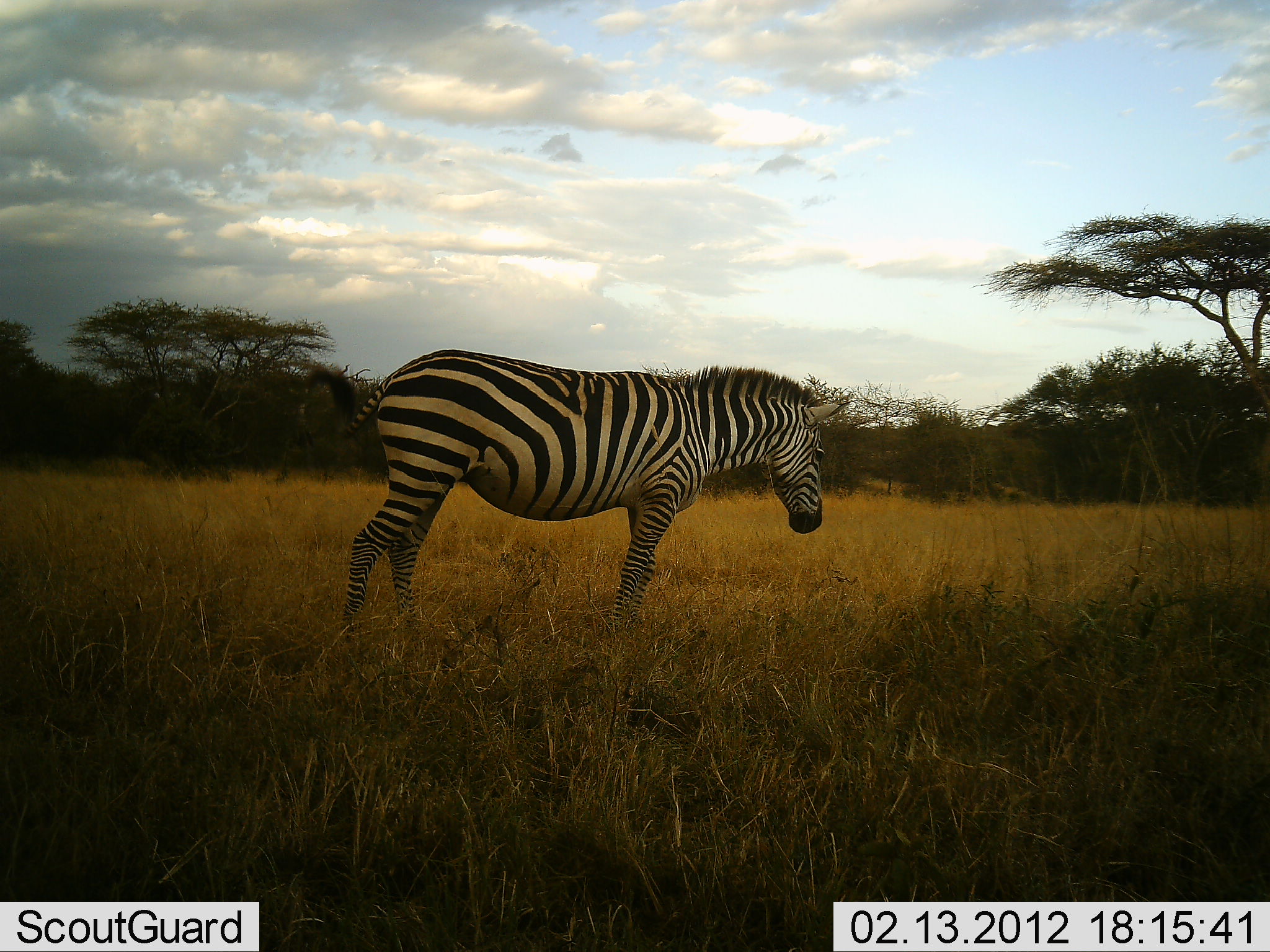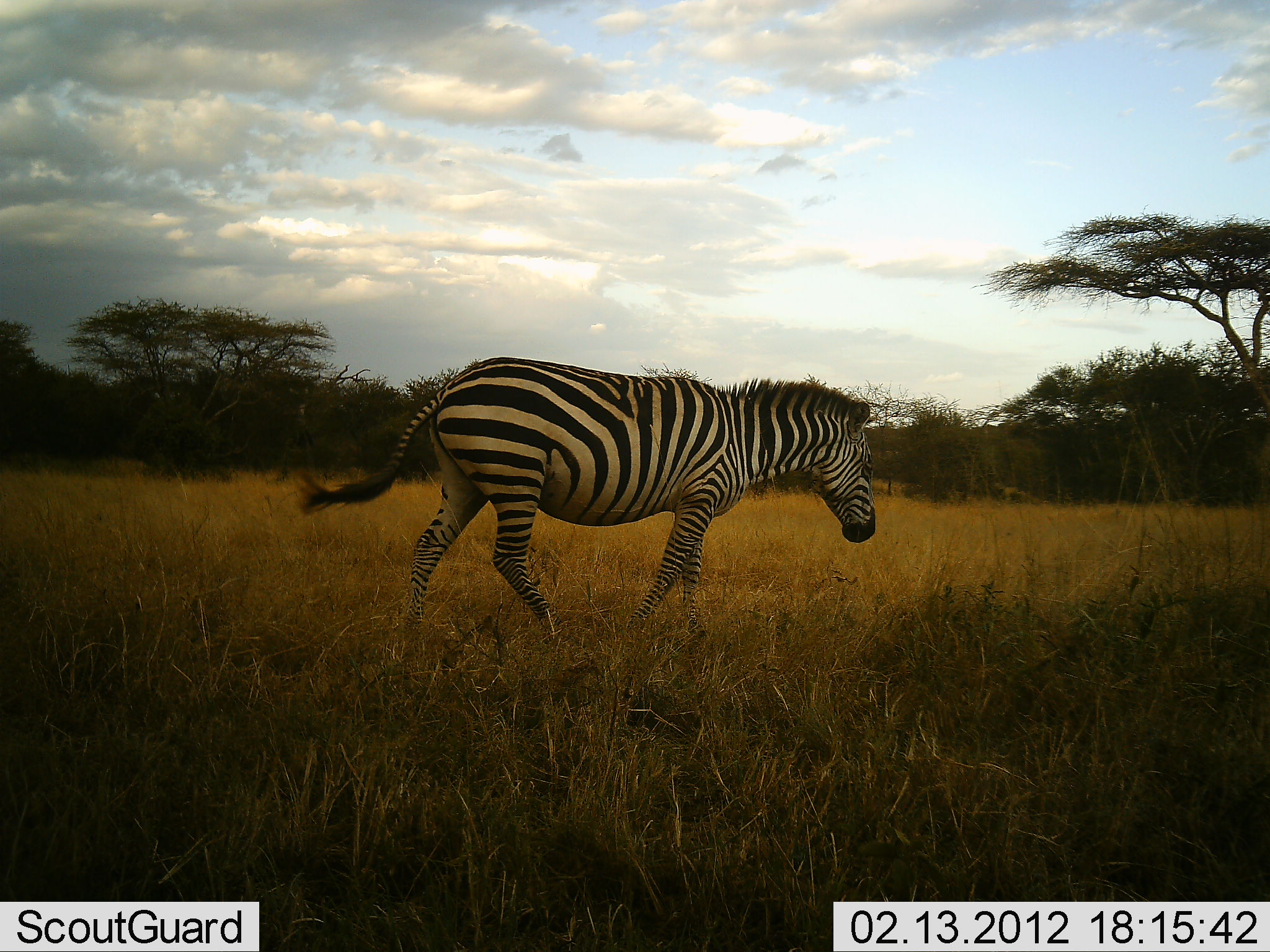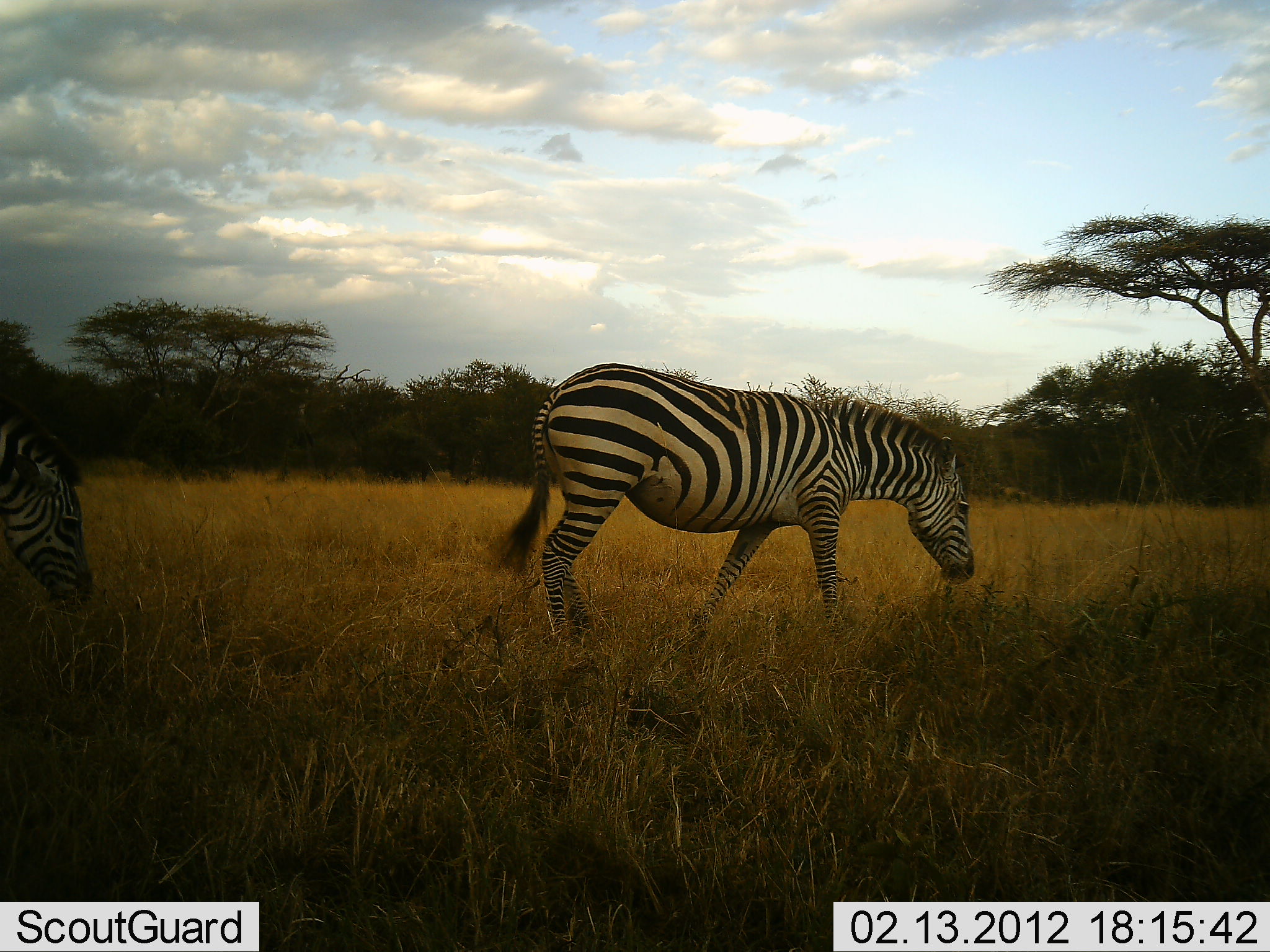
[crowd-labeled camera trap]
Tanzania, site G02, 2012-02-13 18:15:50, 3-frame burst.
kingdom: Animalia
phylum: Chordata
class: Mammalia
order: Perissodactyla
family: Equidae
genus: Equus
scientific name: Equus quagga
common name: plains zebra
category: zebra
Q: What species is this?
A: Zebra (plains zebra) (Equus quagga).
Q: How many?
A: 2.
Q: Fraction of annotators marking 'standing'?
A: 0%.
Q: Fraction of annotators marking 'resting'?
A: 0%.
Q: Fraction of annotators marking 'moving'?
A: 93%.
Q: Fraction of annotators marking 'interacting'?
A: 0%.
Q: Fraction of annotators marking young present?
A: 0%.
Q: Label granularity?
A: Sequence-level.